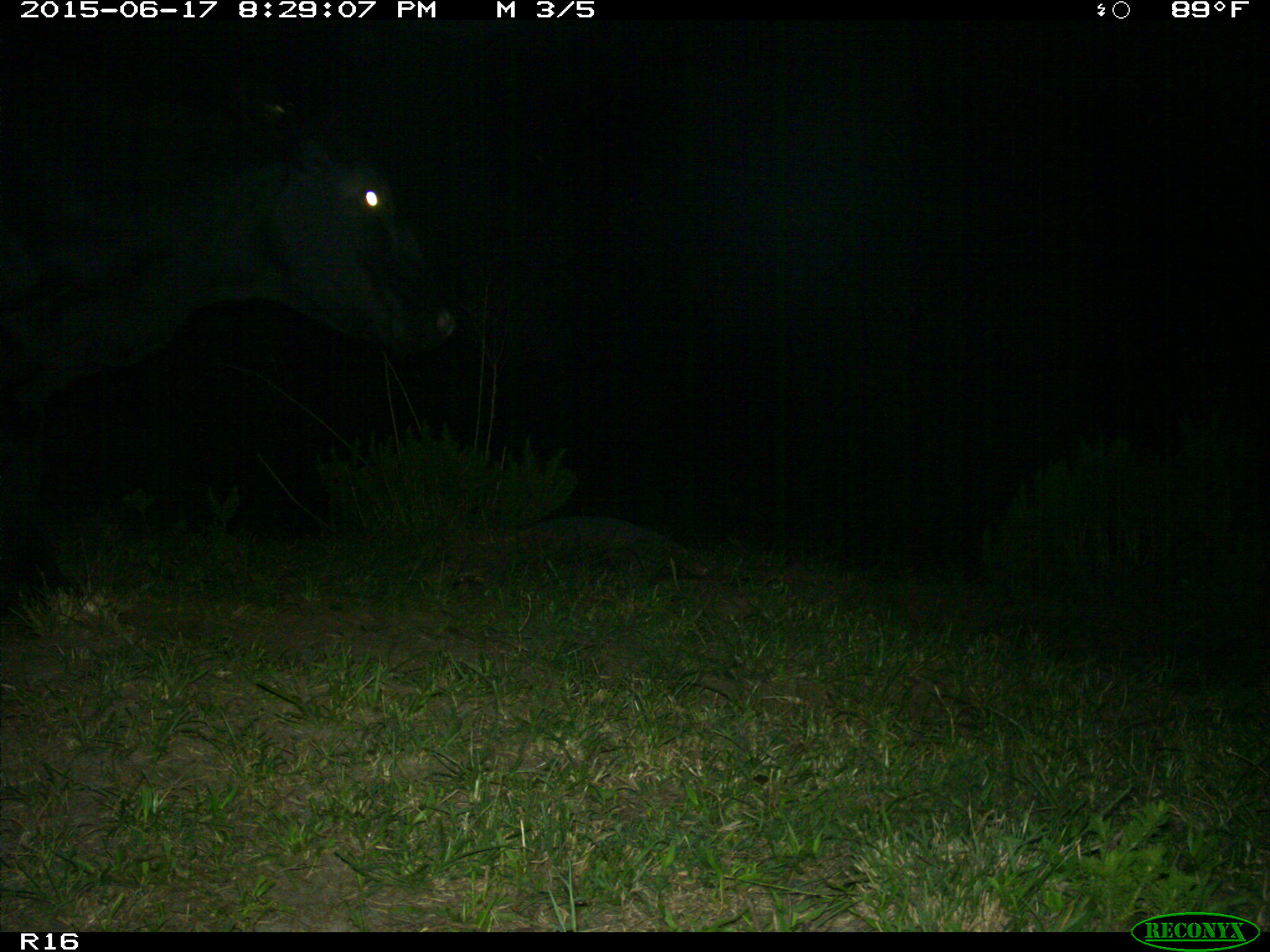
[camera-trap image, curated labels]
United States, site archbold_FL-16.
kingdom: Animalia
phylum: Chordata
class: Mammalia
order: Artiodactyla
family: Bovidae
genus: Bos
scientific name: Bos taurus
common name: domestic cow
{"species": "Bos taurus (domestic cow)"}